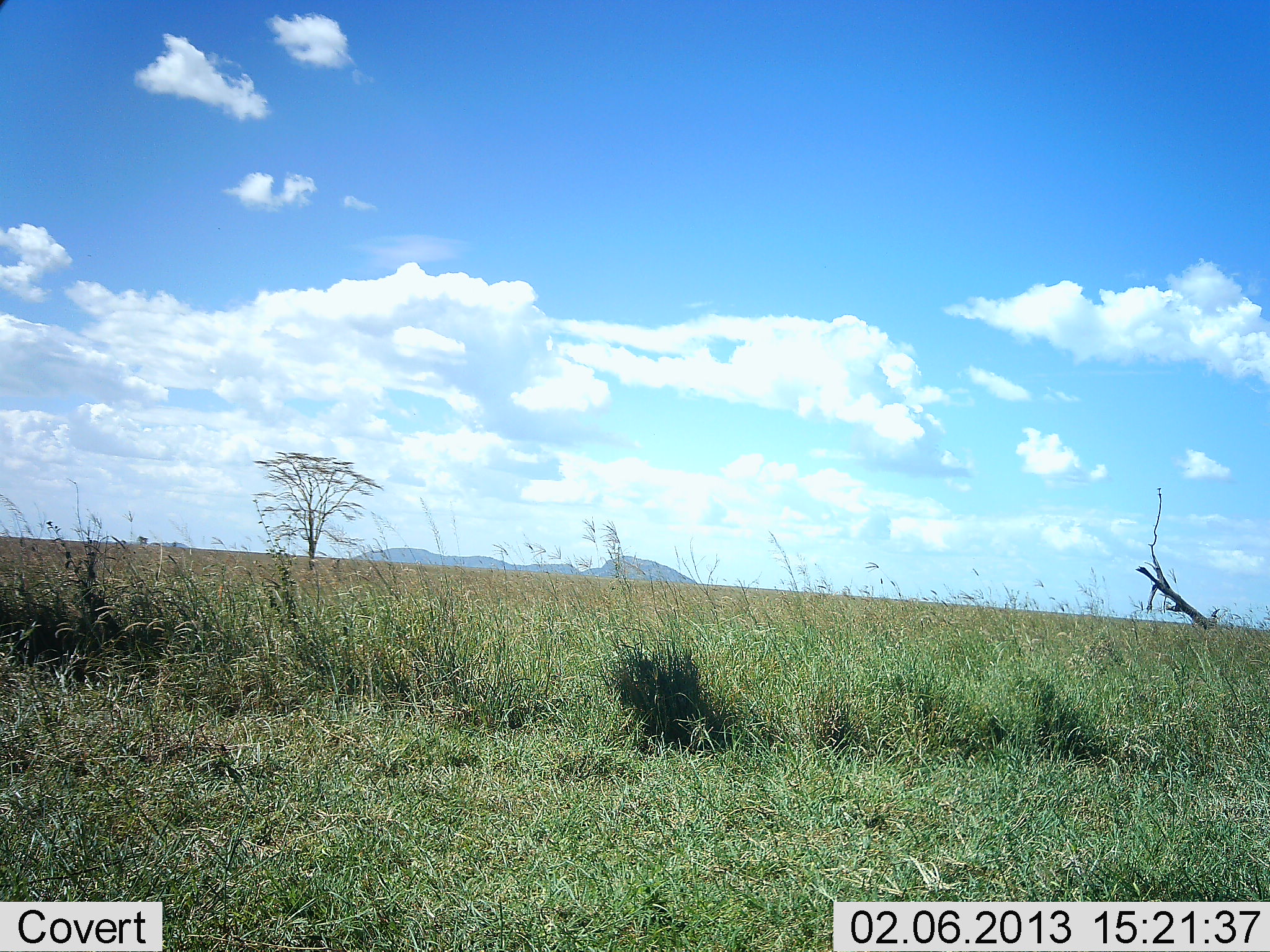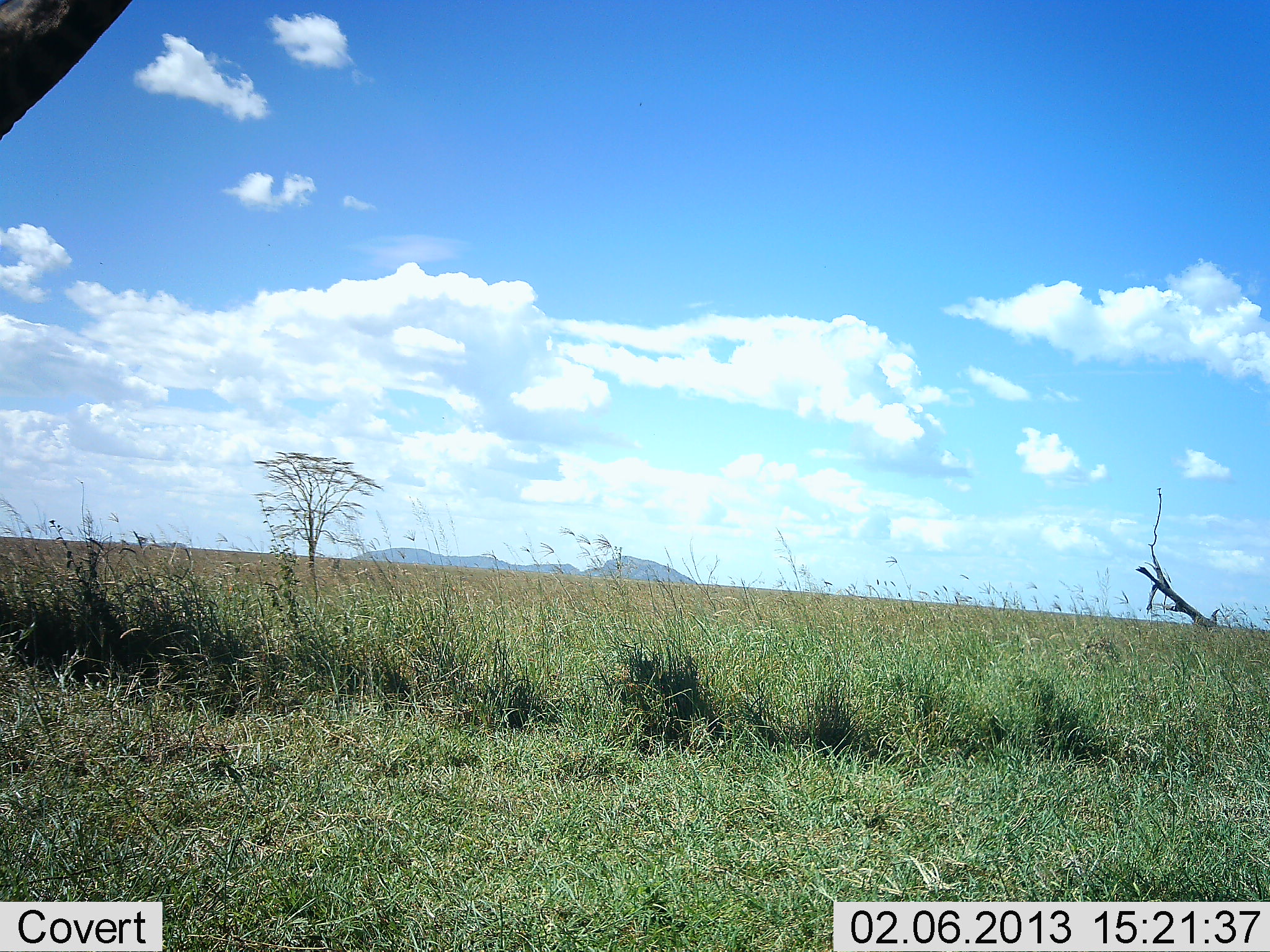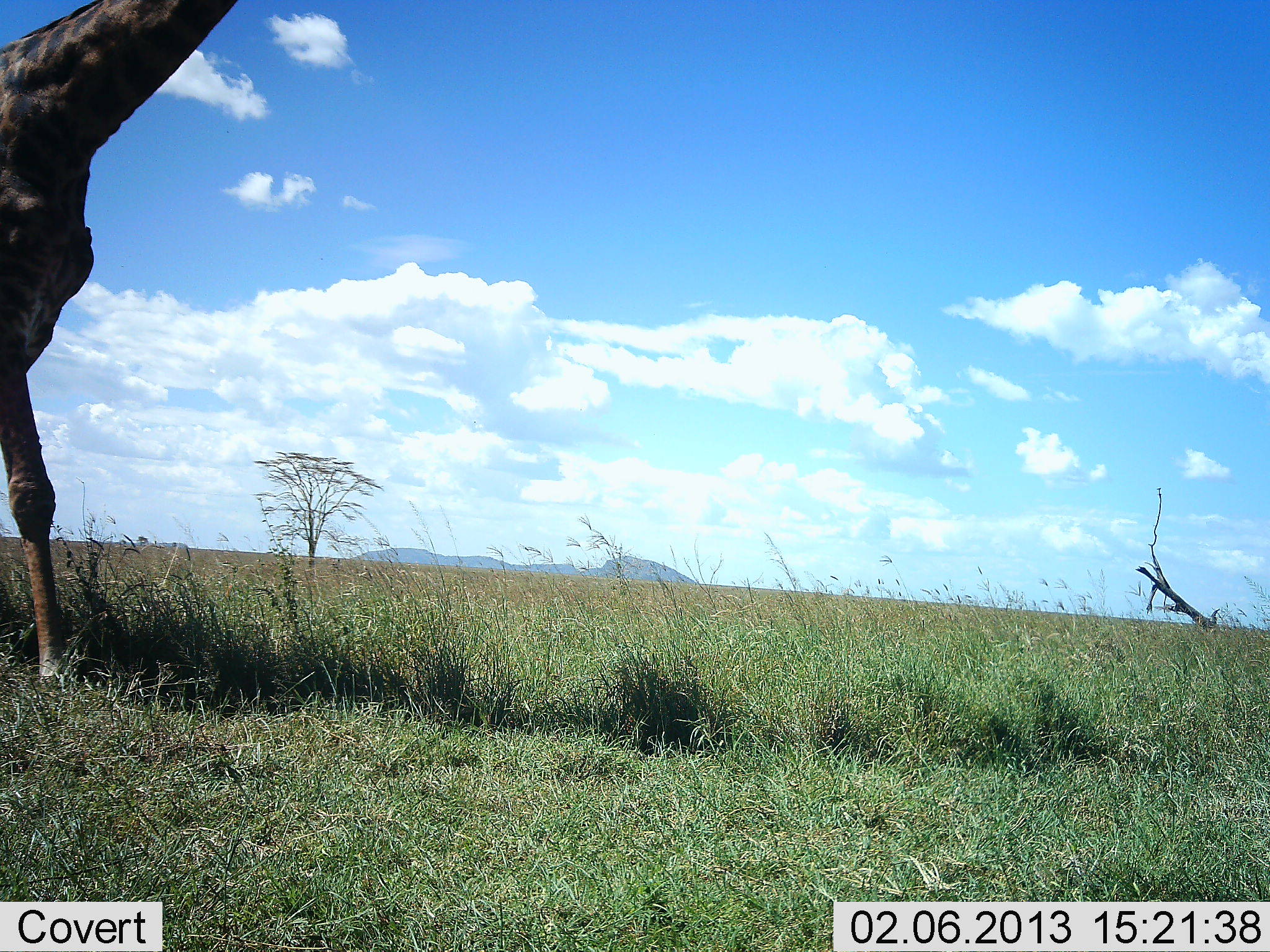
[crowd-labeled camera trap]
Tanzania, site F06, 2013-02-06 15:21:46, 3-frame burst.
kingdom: Animalia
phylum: Chordata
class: Mammalia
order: Artiodactyla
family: Giraffidae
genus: Giraffa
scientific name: Giraffa camelopardalis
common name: giraffe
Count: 1.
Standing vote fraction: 0%.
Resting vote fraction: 0%.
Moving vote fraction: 100%.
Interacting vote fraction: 0%.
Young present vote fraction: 0%.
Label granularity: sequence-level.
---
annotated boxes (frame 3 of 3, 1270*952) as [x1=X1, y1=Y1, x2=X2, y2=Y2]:
animal: [x1=1, y1=0, x2=238, y2=684]